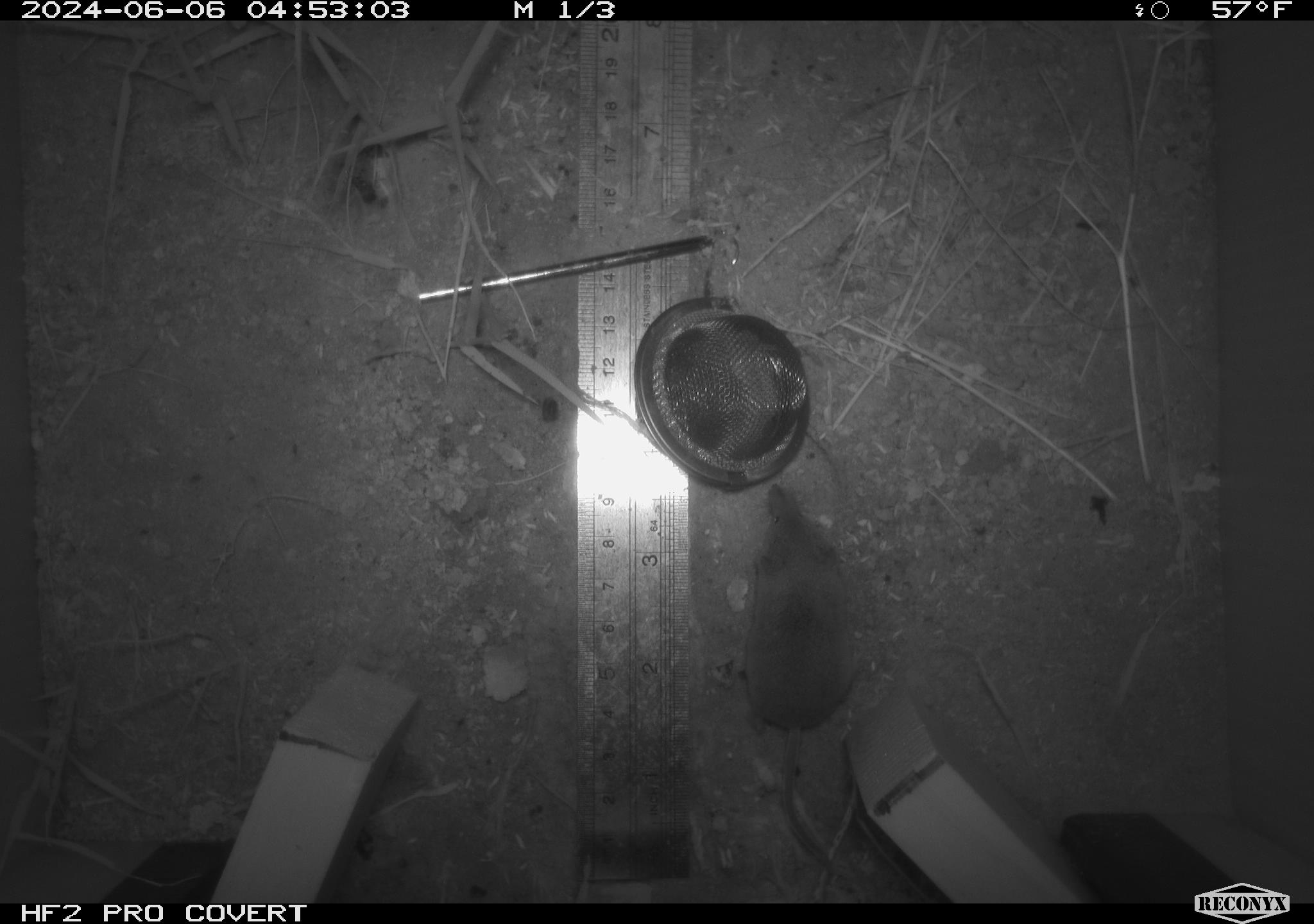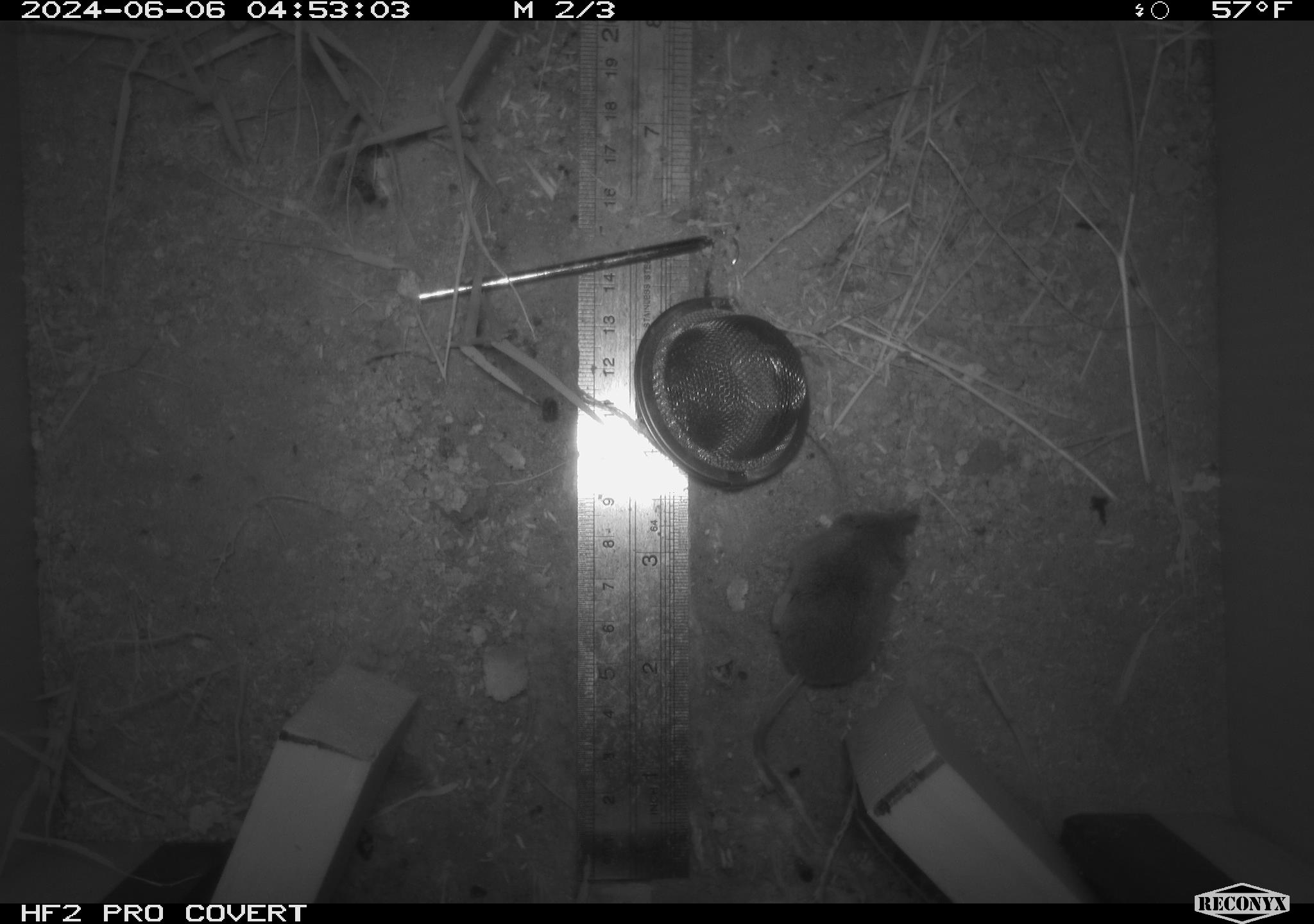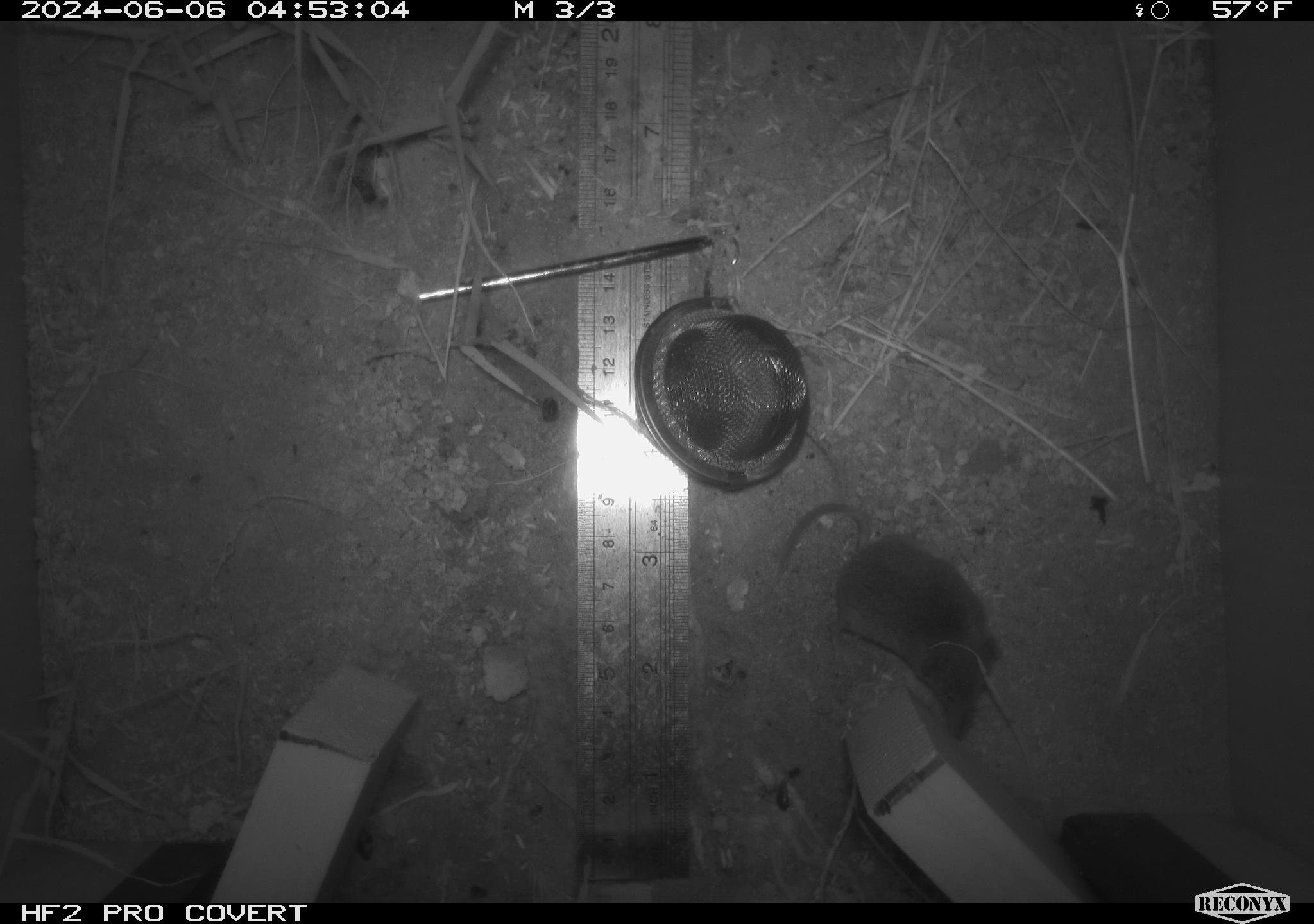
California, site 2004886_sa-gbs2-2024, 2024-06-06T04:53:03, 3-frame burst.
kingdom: Animalia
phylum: Chordata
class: Mammalia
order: Eulipotyphla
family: Soricidae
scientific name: Soricidae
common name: shrews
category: soricidae family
Soricidae family (shrews) (Soricidae).